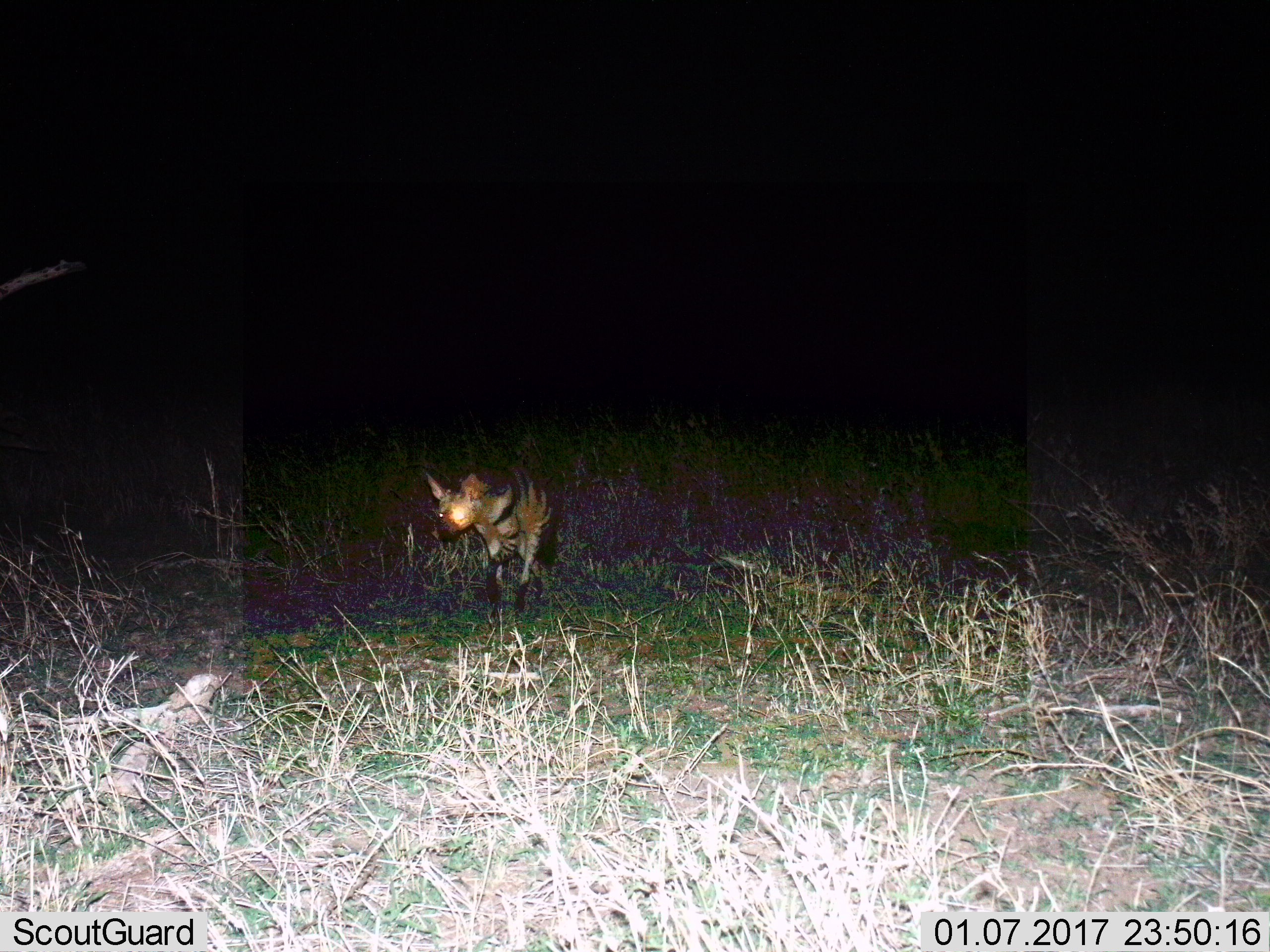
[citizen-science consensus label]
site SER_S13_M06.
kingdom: Animalia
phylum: Chordata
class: Mammalia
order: Carnivora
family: Hyaenidae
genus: Hyaena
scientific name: Hyaena hyaena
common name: striped hyena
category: hyenastriped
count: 1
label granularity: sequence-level